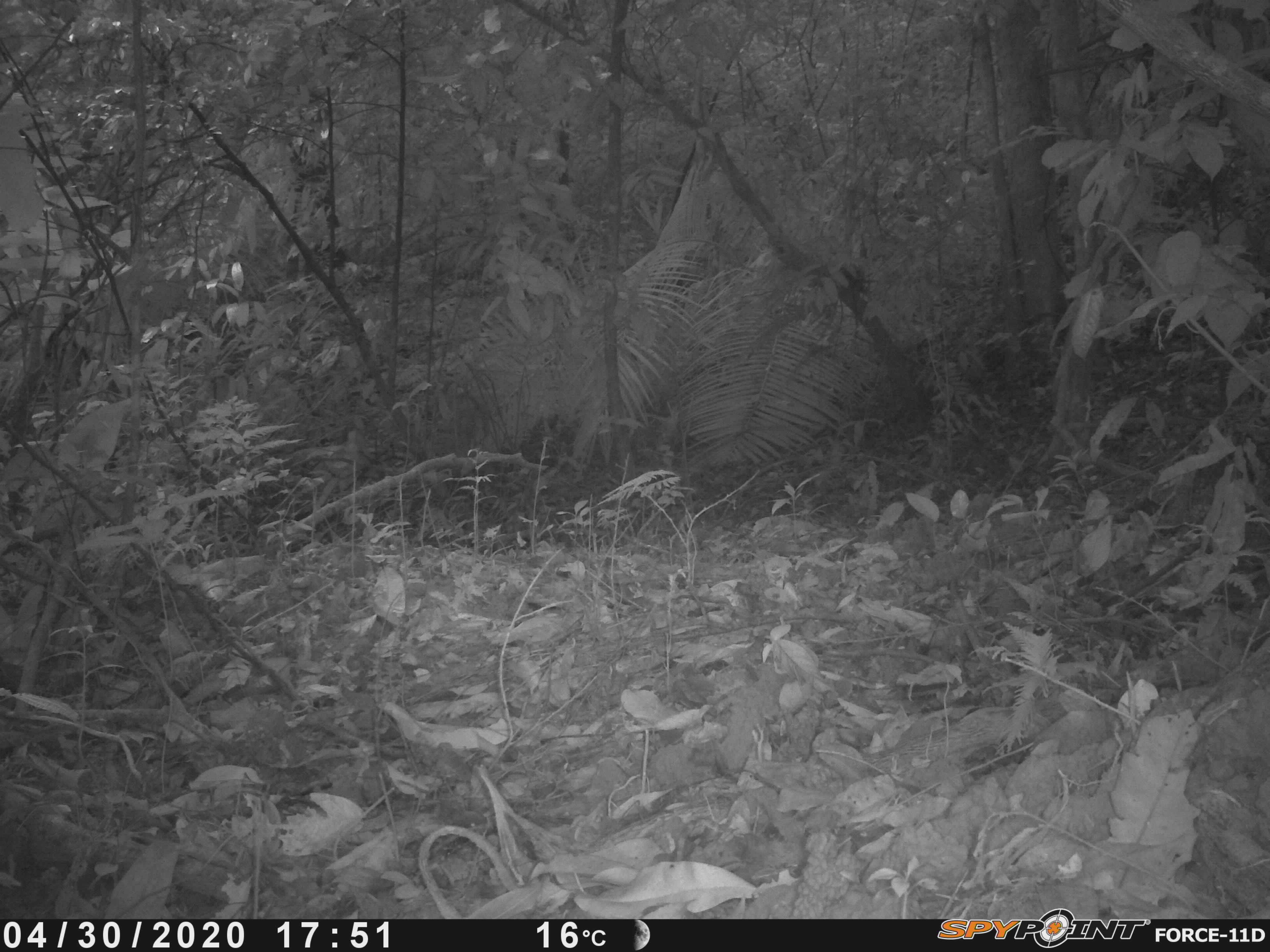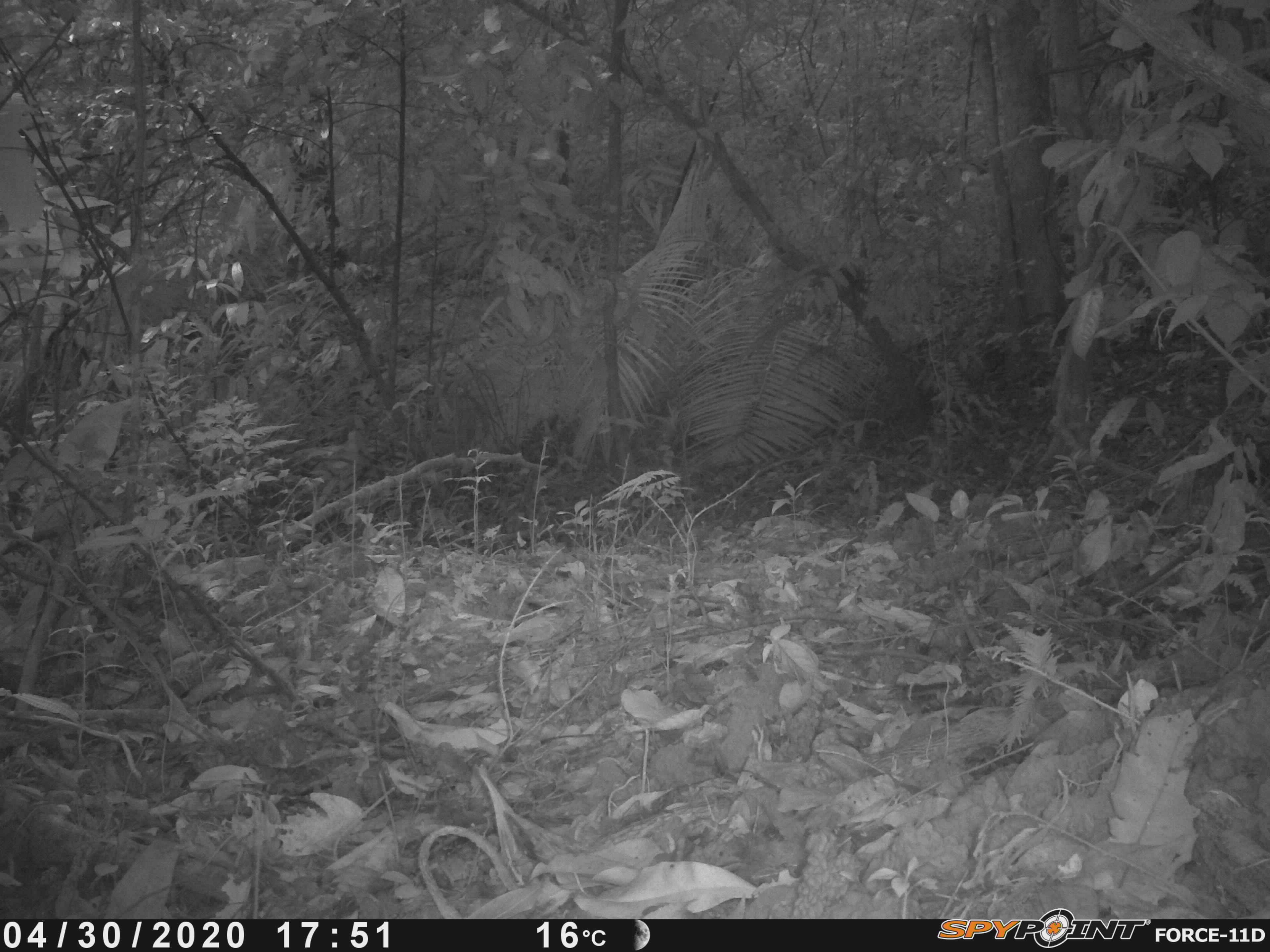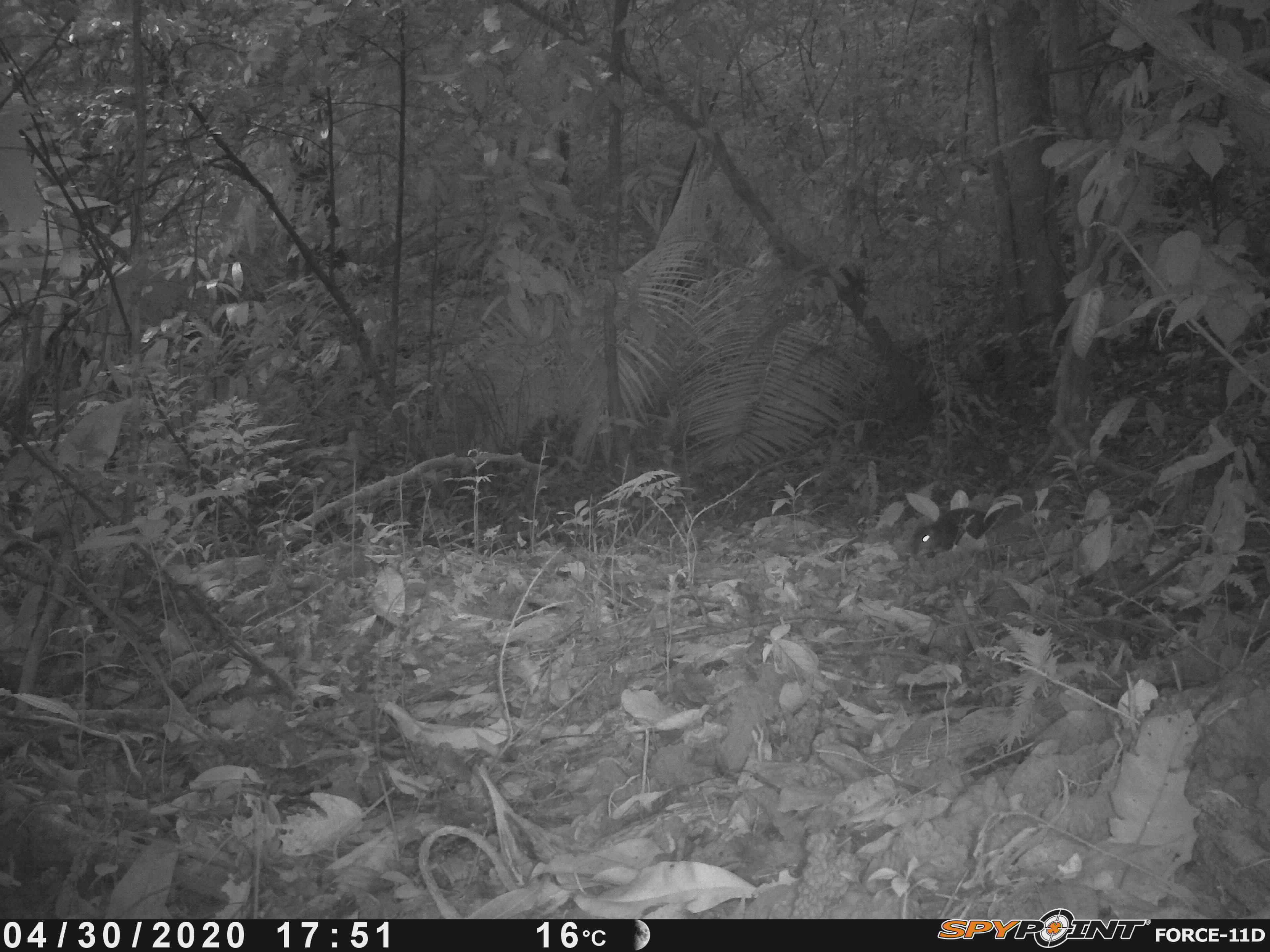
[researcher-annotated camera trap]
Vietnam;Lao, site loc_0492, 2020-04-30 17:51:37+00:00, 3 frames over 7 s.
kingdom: Animalia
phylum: Chordata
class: Mammalia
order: Rodentia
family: Sciuridae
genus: Dremomys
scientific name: Dremomys rufigenis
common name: red-cheeked squirrel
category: red cheeked squirrel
Red cheeked squirrel (red-cheeked squirrel) (Dremomys rufigenis). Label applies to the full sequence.